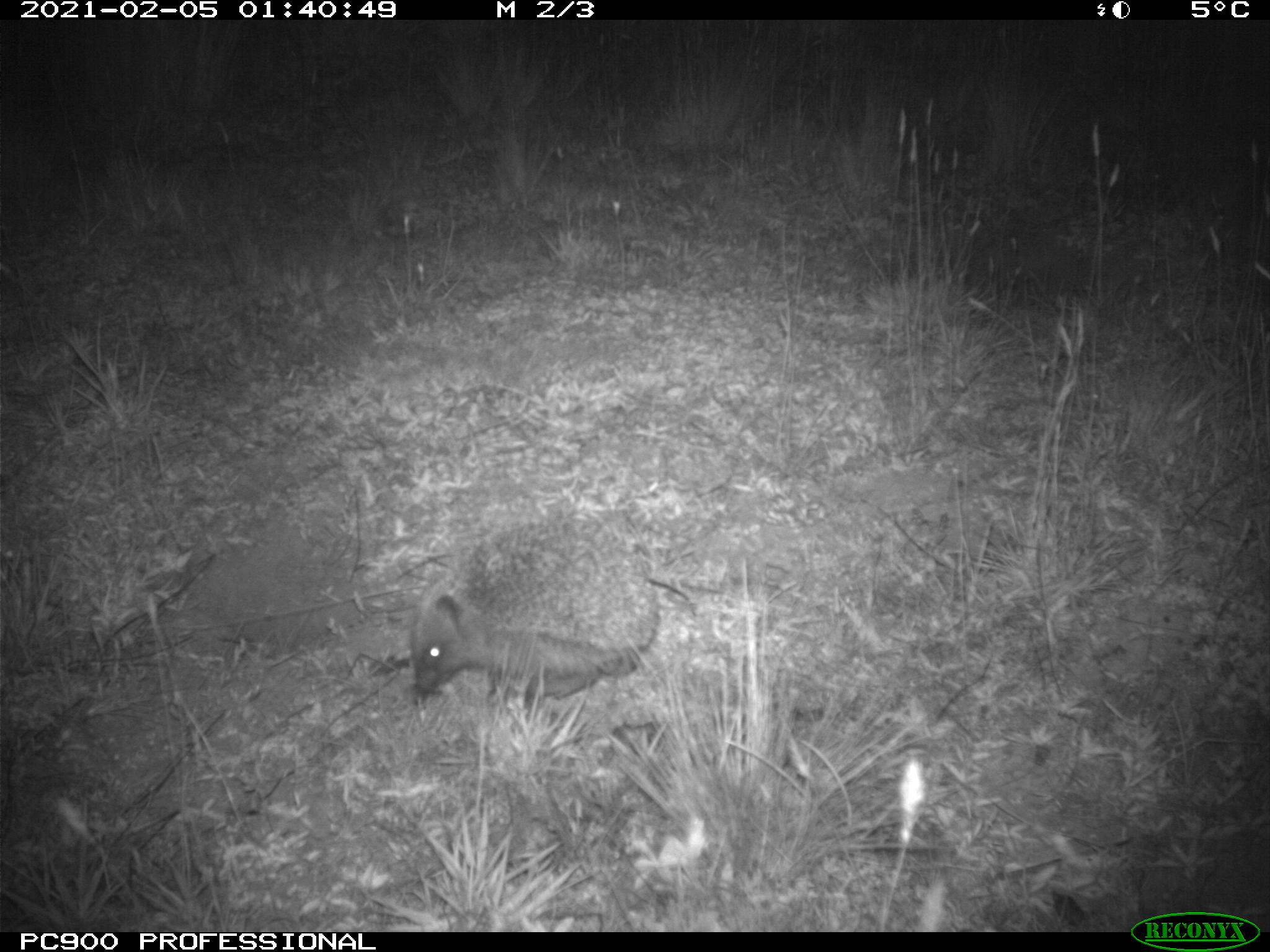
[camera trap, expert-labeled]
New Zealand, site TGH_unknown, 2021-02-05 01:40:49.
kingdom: Animalia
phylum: Chordata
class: Mammalia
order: Eulipotyphla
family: Erinaceidae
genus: Erinaceus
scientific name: Erinaceus europaeus europaeus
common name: european hedgehog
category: hedgehog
Hedgehog (european hedgehog) (Erinaceus europaeus europaeus).